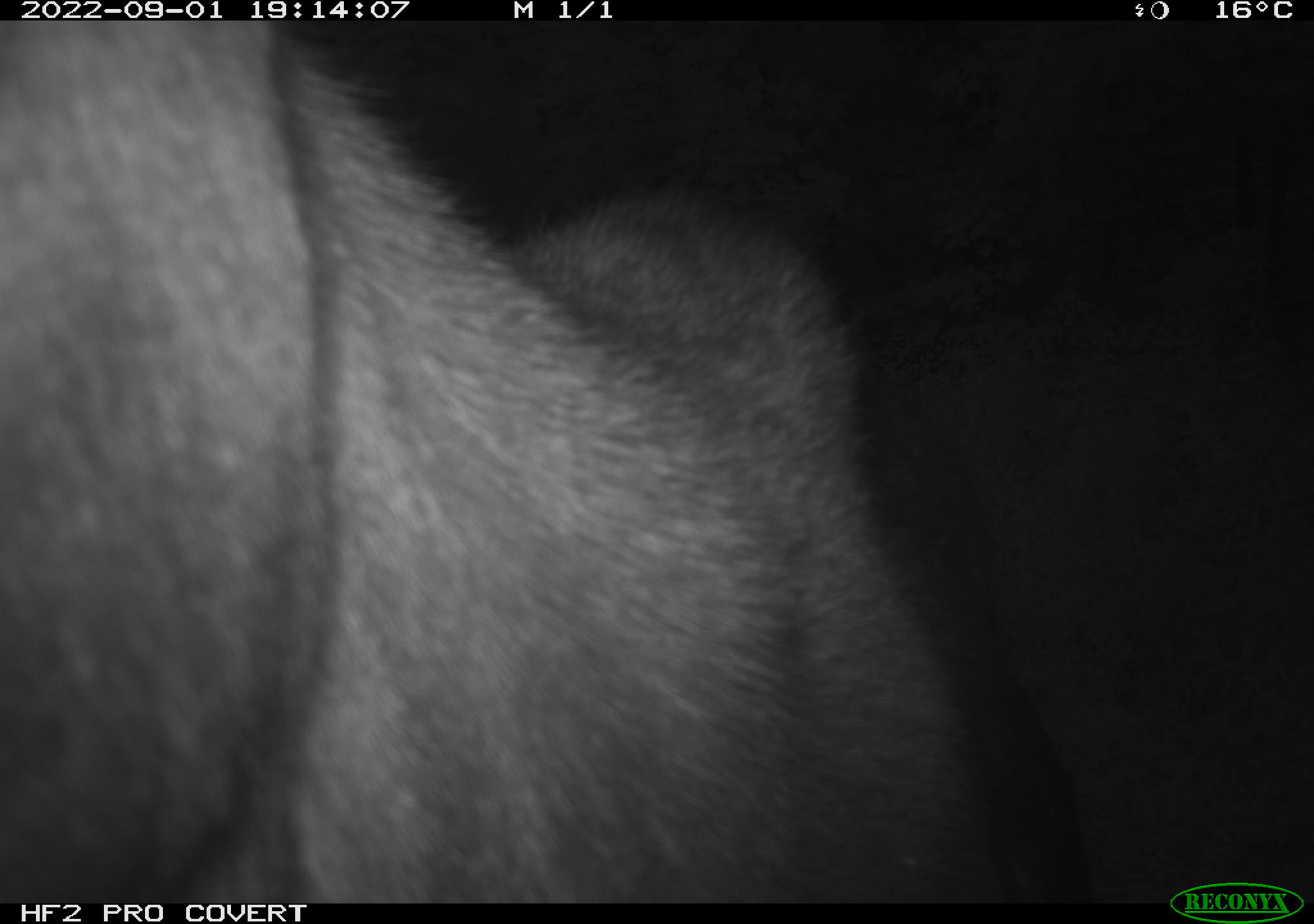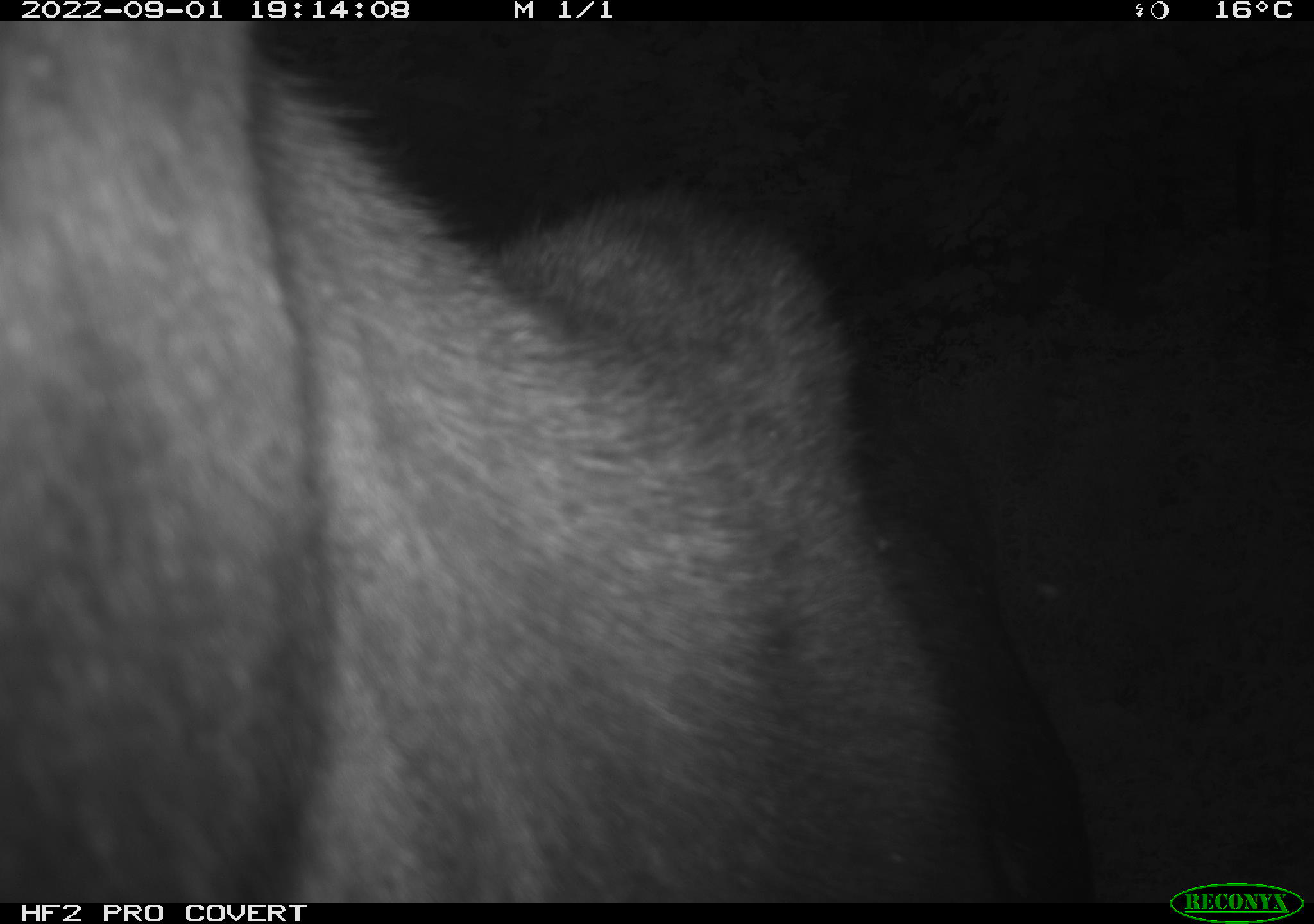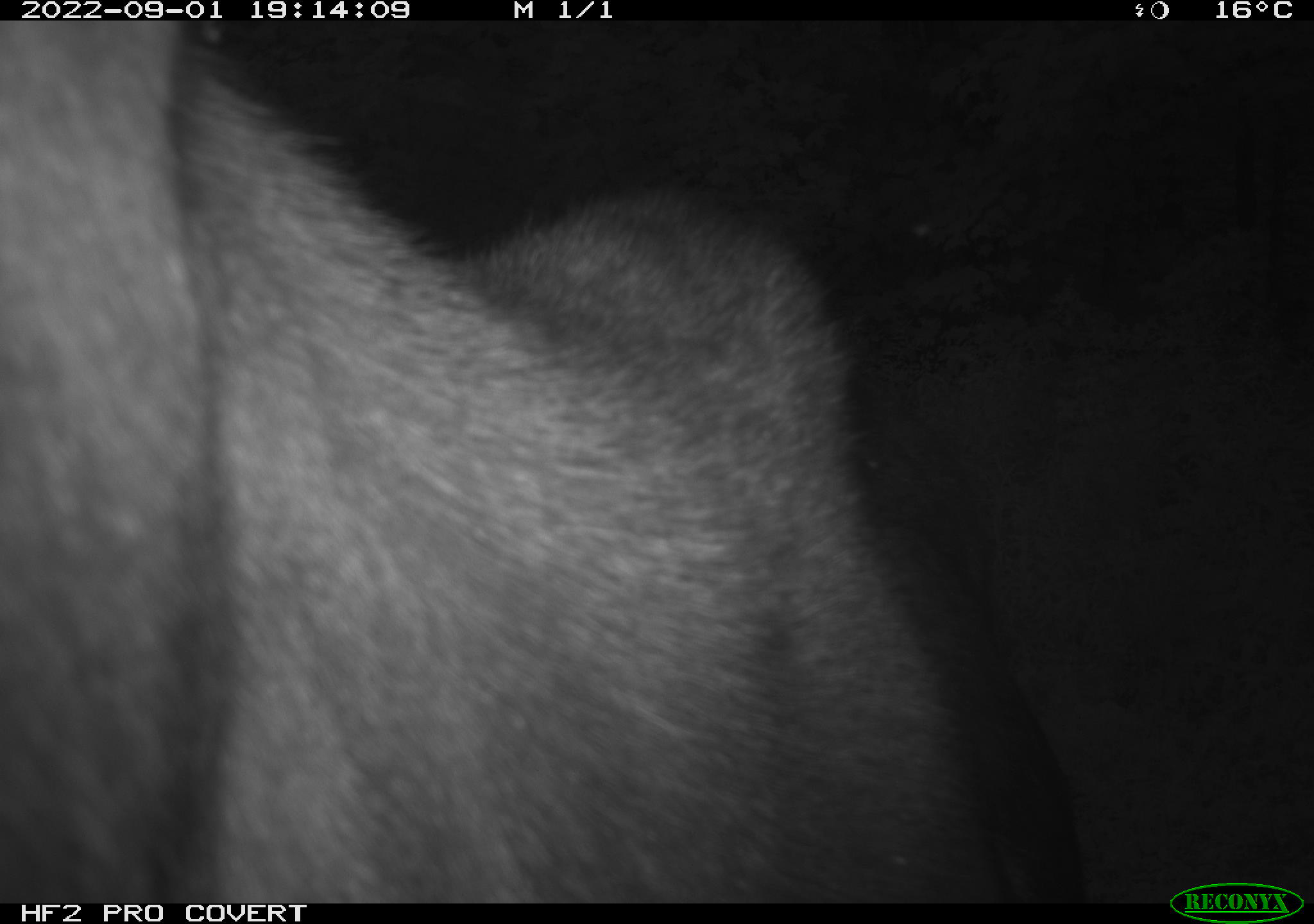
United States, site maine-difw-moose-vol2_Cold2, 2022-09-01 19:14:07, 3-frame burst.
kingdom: Animalia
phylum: Chordata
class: Mammalia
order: Artiodactyla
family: Cervidae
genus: Alces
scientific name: Alces alces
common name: moose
Moose (Alces alces).